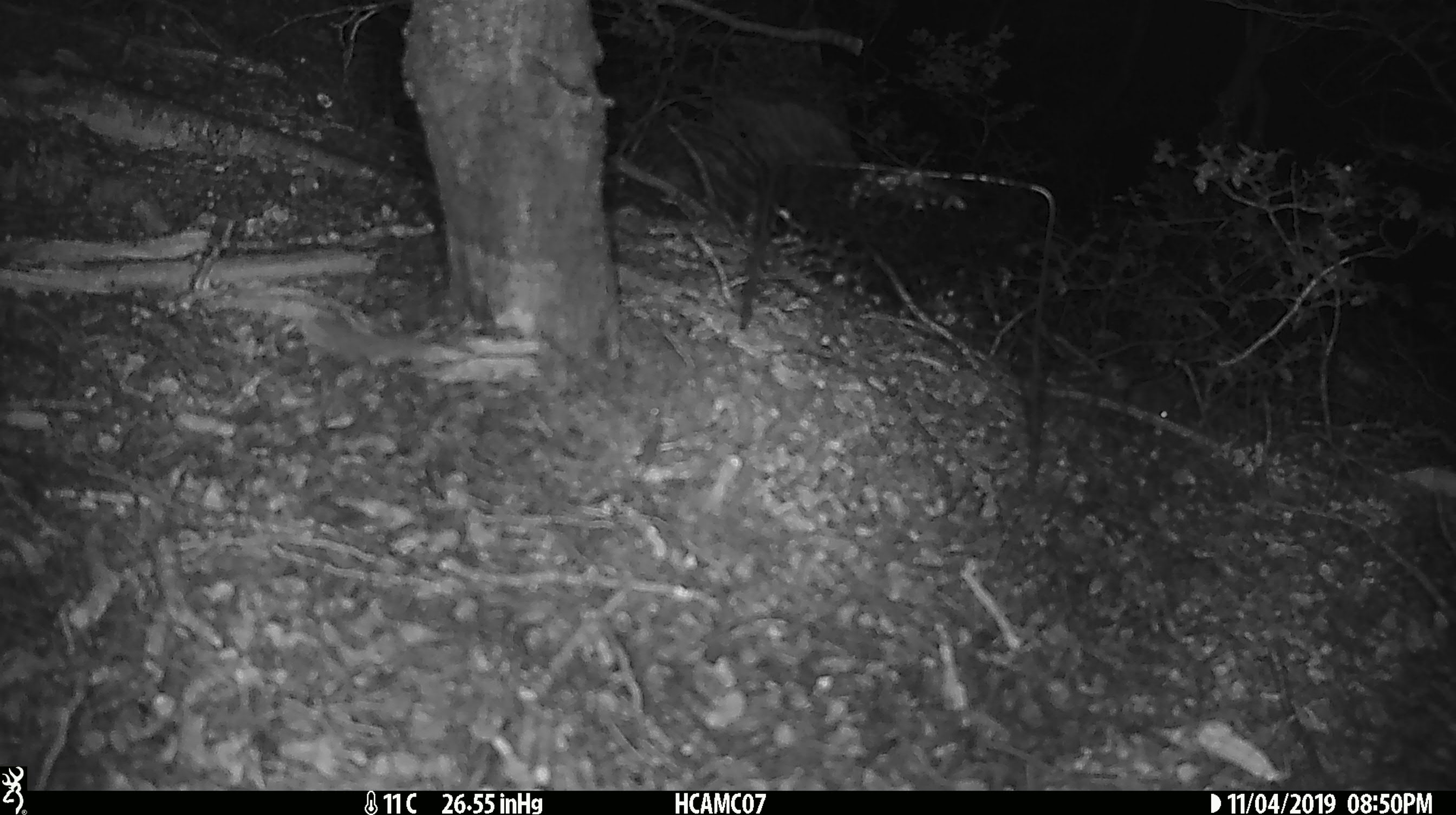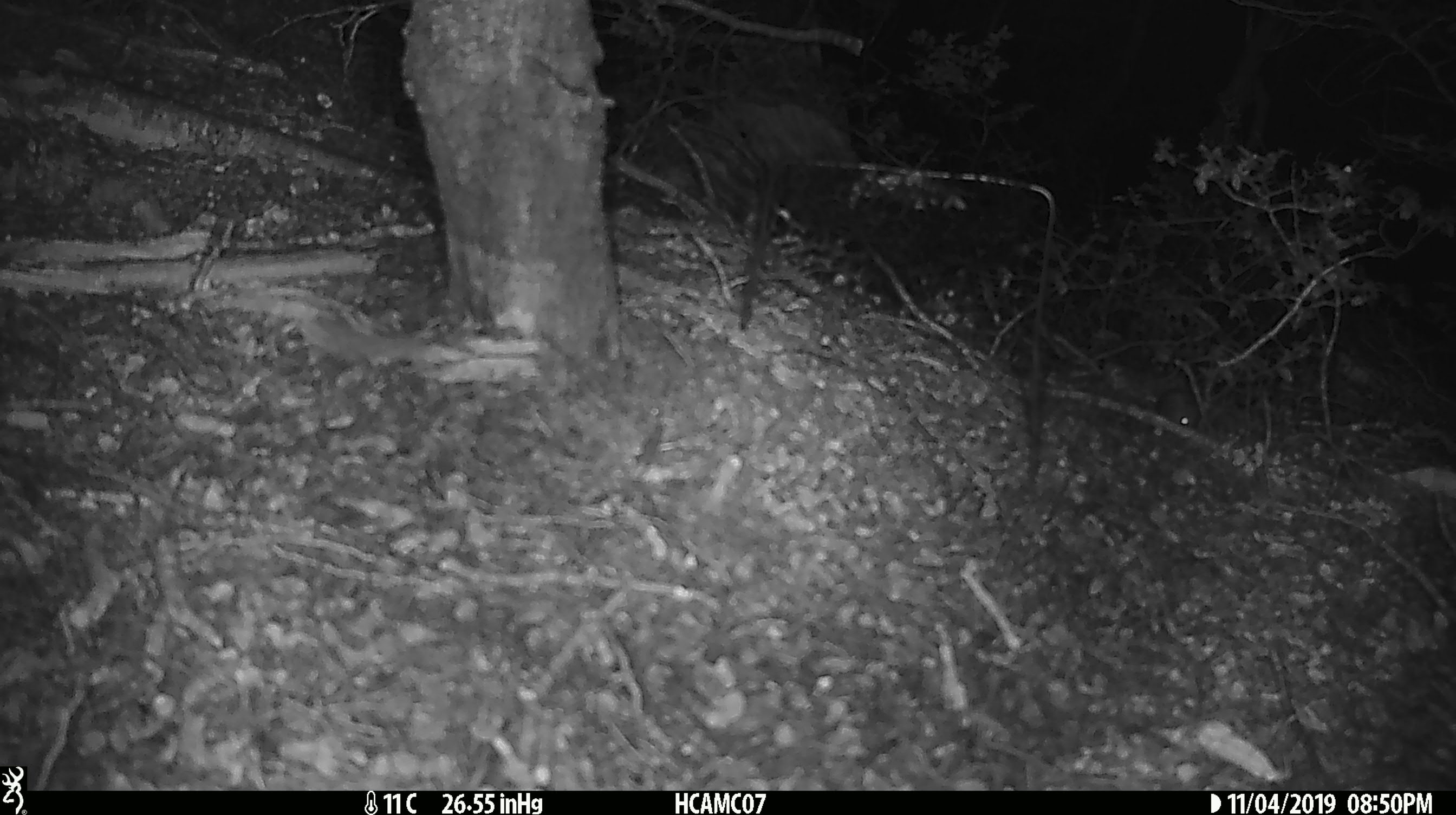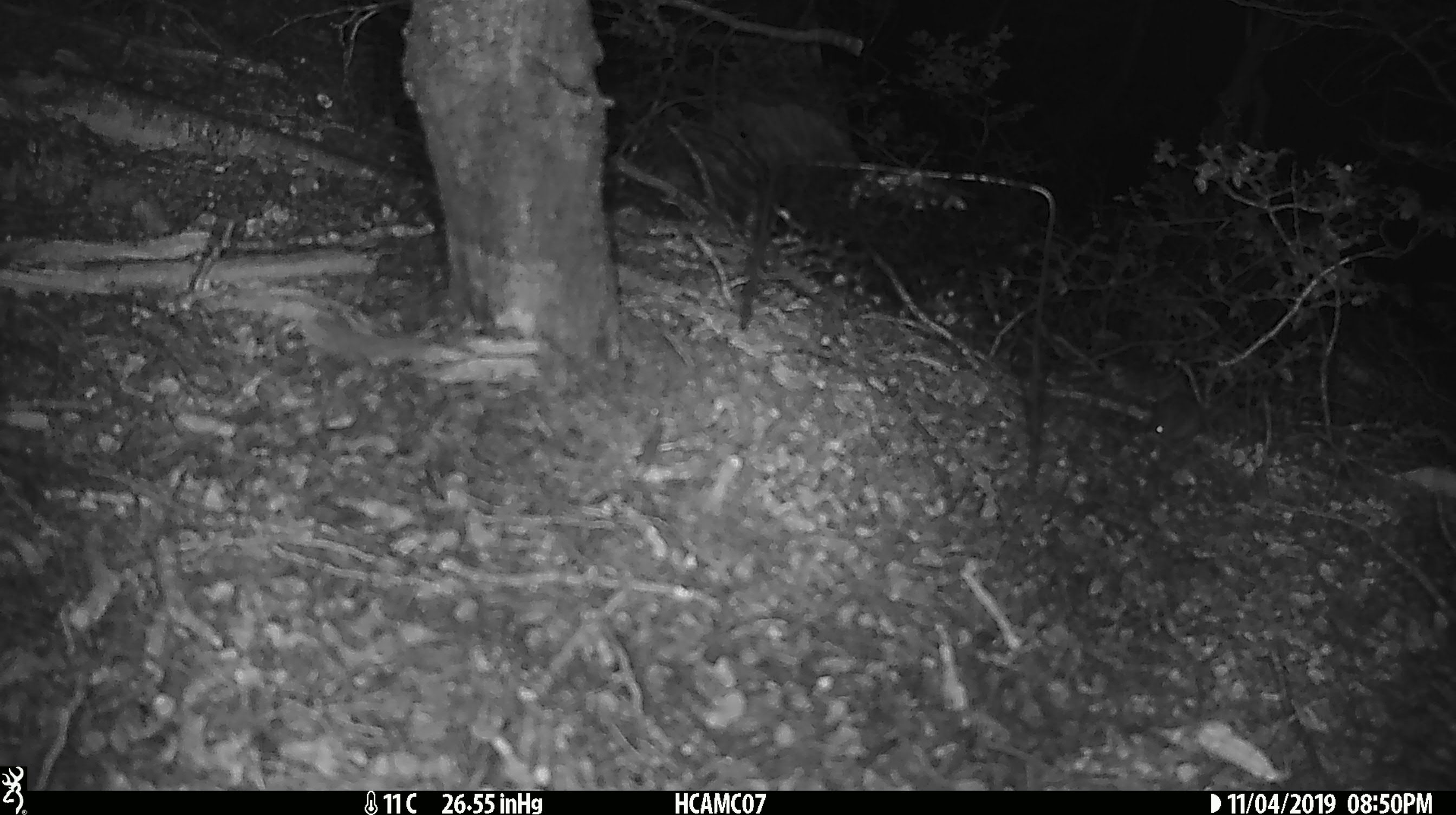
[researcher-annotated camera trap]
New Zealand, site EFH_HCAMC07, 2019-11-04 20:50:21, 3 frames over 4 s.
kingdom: Animalia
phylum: Chordata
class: Mammalia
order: Rodentia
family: Muridae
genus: Mus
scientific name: Mus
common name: mouse